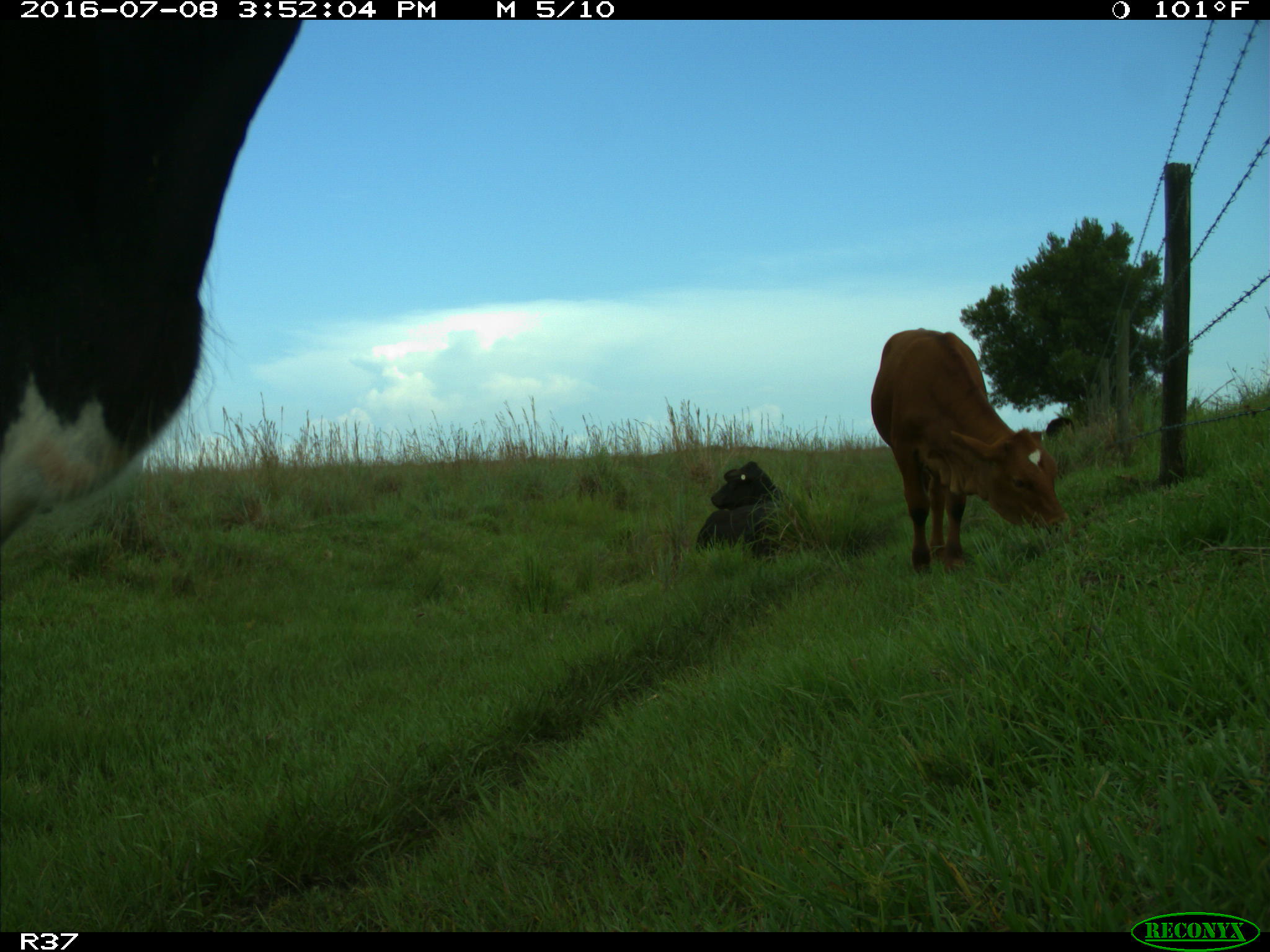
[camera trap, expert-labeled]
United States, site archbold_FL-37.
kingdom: Animalia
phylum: Chordata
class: Mammalia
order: Artiodactyla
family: Bovidae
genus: Bos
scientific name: Bos taurus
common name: domestic cow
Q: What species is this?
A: Bos taurus (domestic cow).